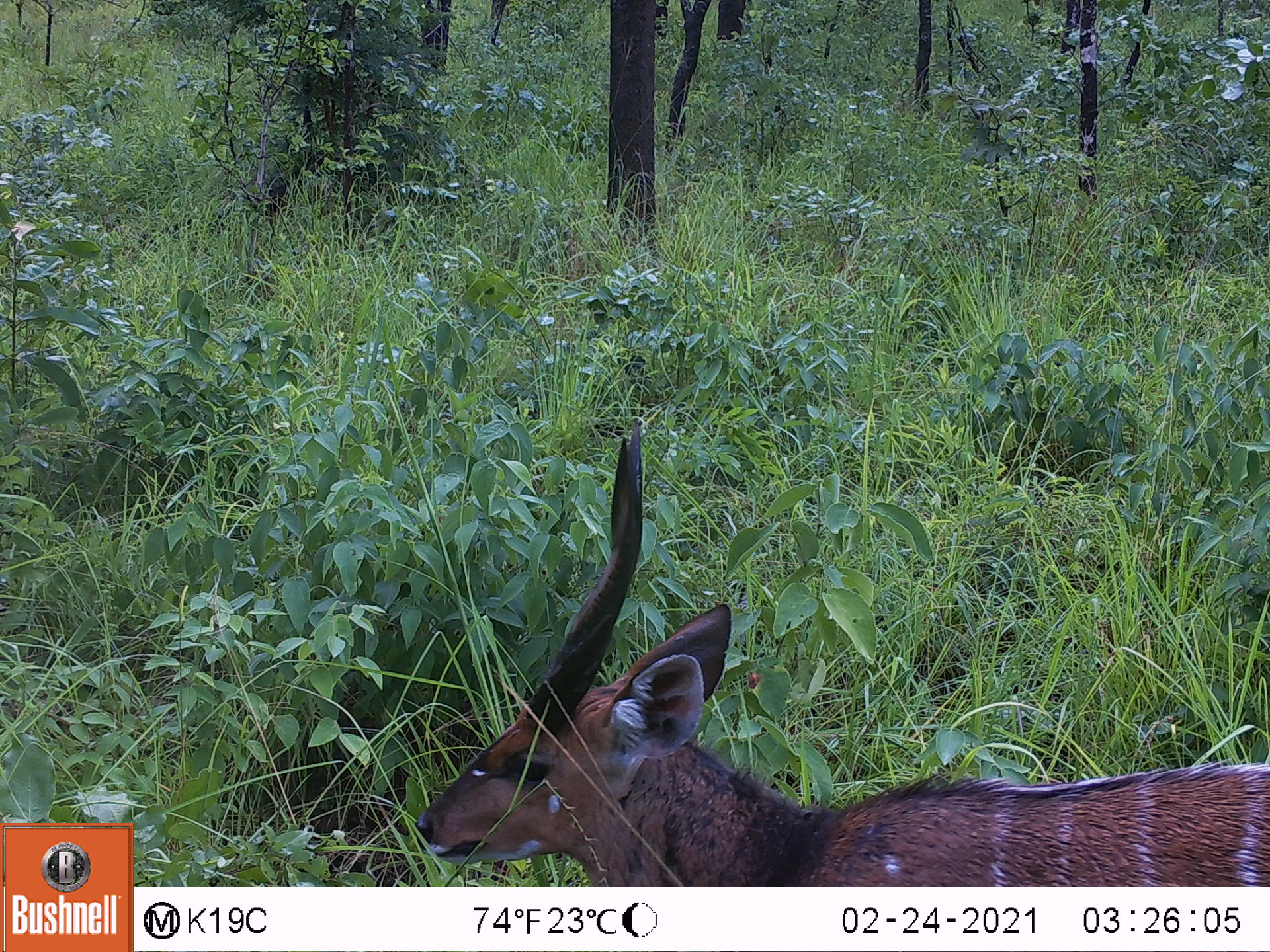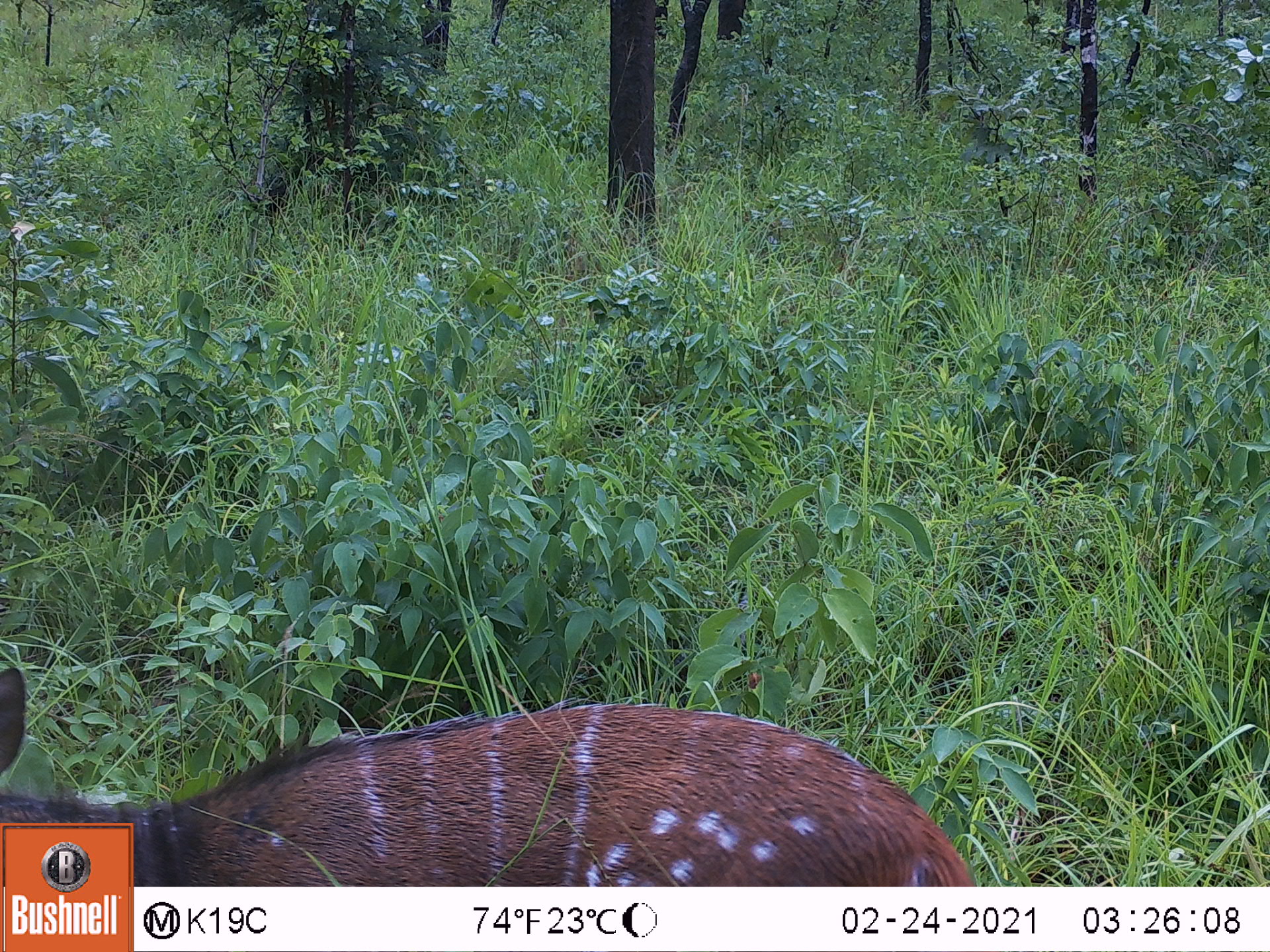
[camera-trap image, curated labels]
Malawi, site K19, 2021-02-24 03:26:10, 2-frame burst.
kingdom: Animalia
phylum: Chordata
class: Mammalia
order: Artiodactyla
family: Bovidae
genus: Tragelaphus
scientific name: Tragelaphus sylvaticus sylvaticus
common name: cape bushbuck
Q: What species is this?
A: Cape bushbuck (Tragelaphus sylvaticus sylvaticus).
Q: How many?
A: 1.